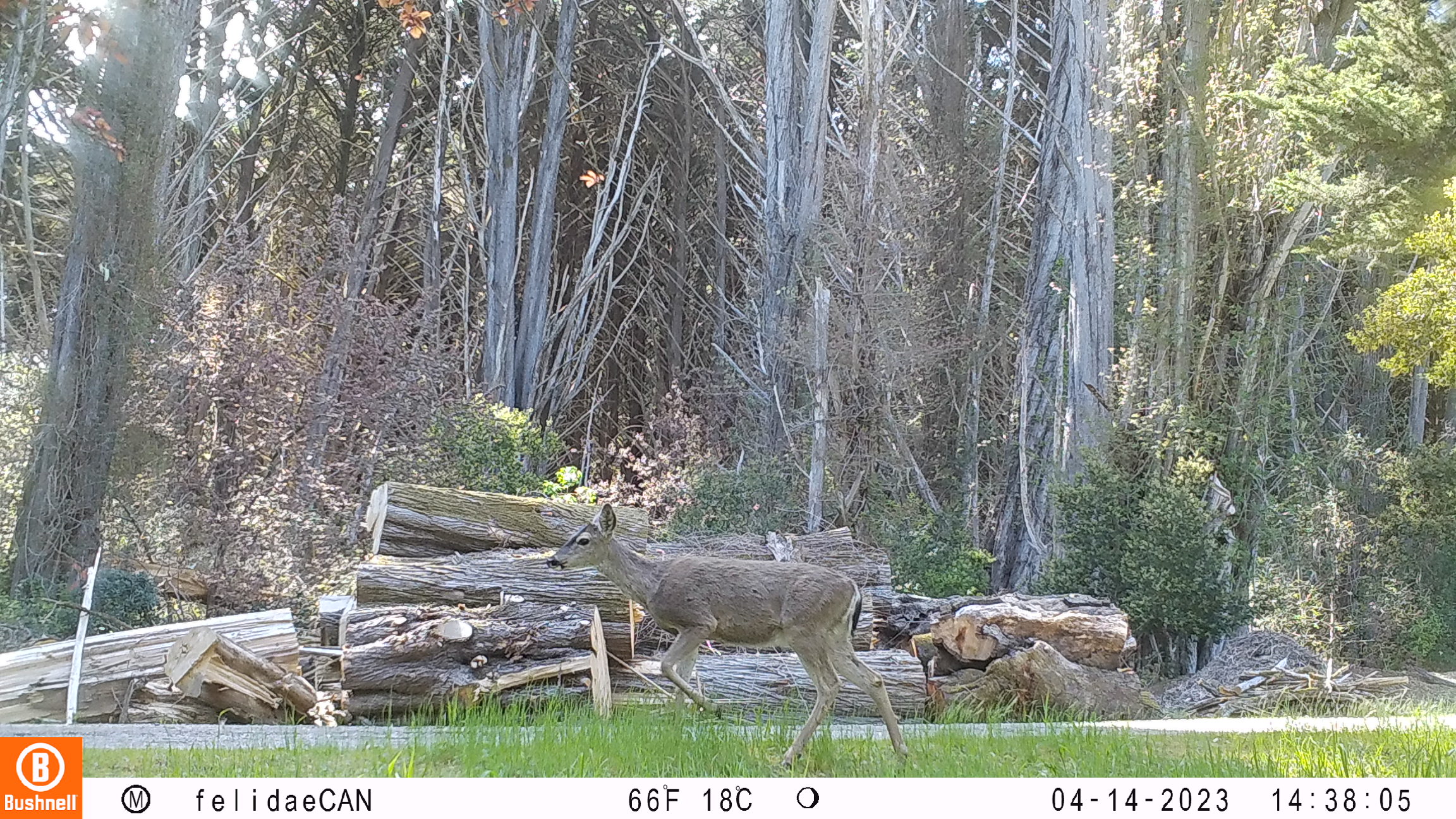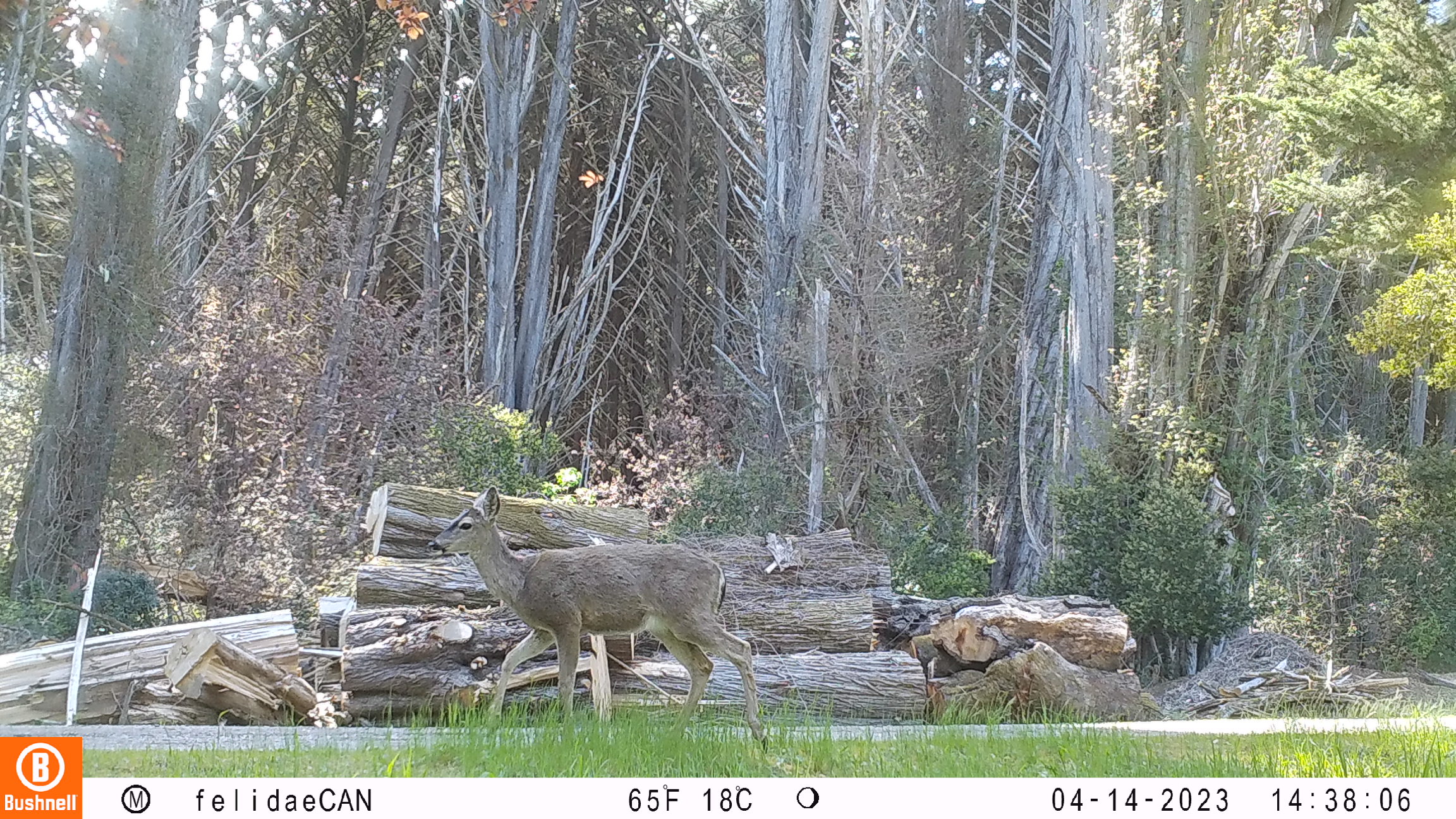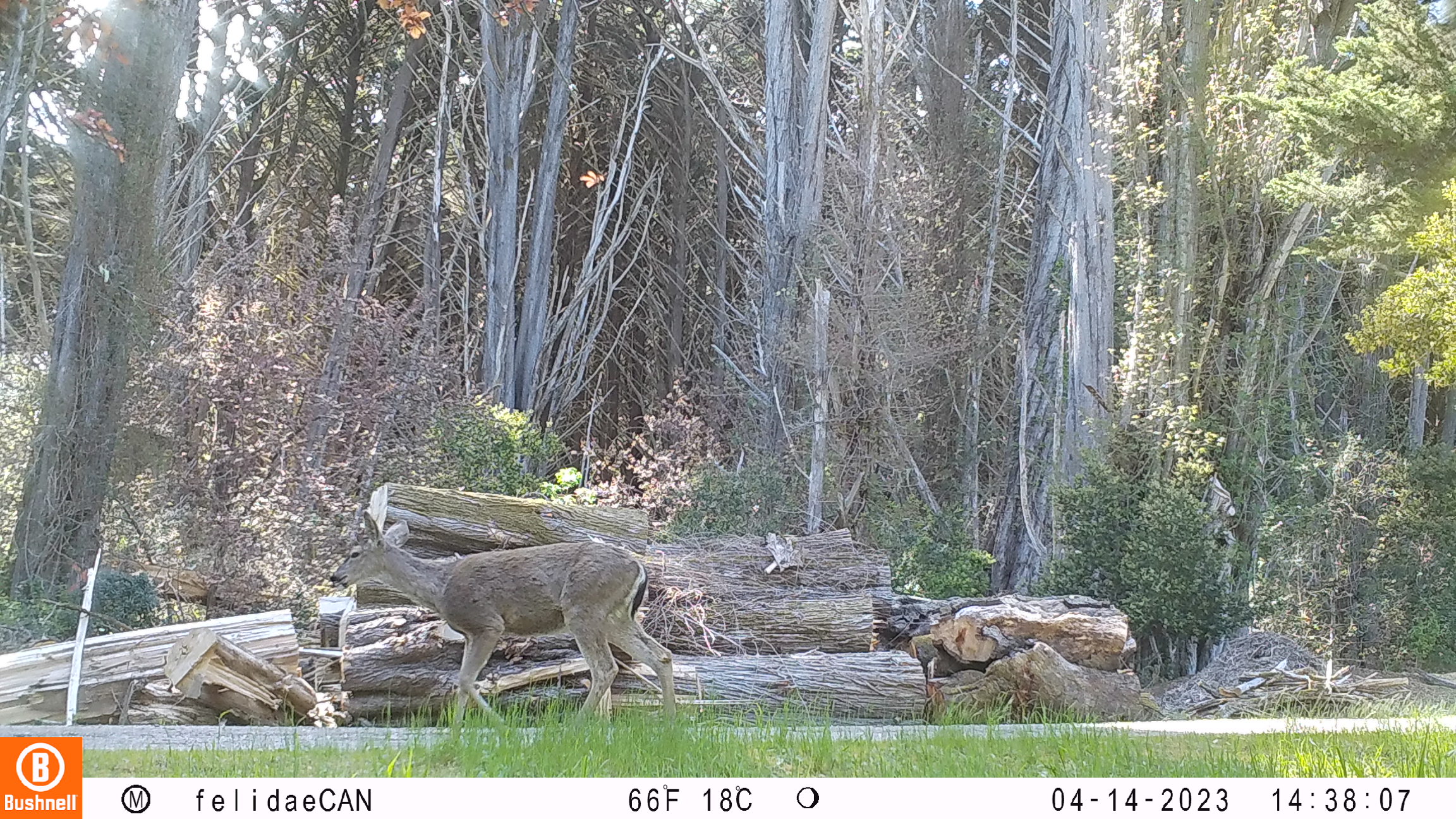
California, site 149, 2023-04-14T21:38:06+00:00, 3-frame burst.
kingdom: Animalia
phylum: Chordata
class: Mammalia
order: Artiodactyla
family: Cervidae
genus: Odocoileus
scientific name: Odocoileus hemionus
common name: mule deer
Mule deer (Odocoileus hemionus).